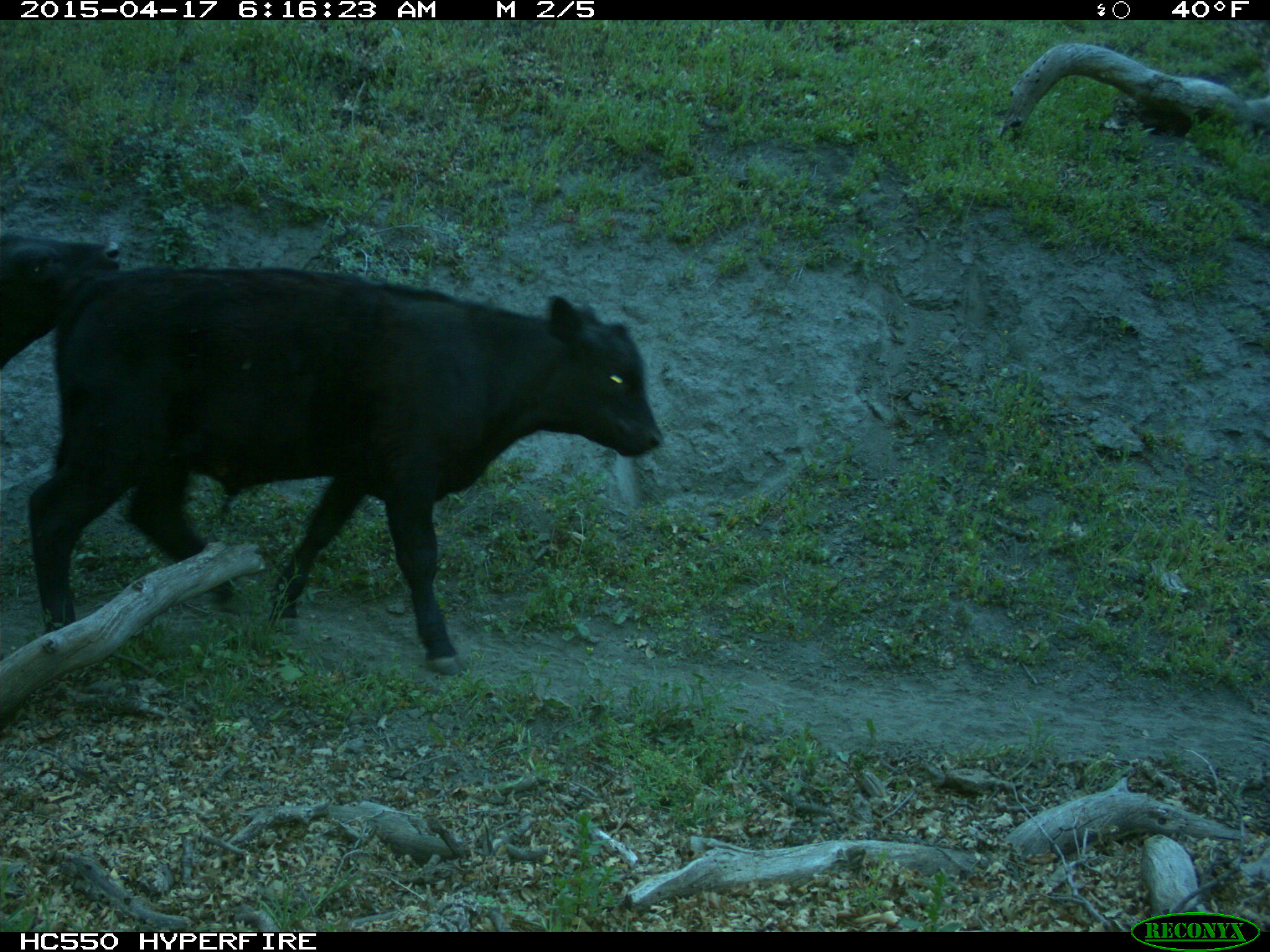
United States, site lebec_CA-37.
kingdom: Animalia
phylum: Chordata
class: Mammalia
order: Artiodactyla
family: Bovidae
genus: Bos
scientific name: Bos taurus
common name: domestic cow